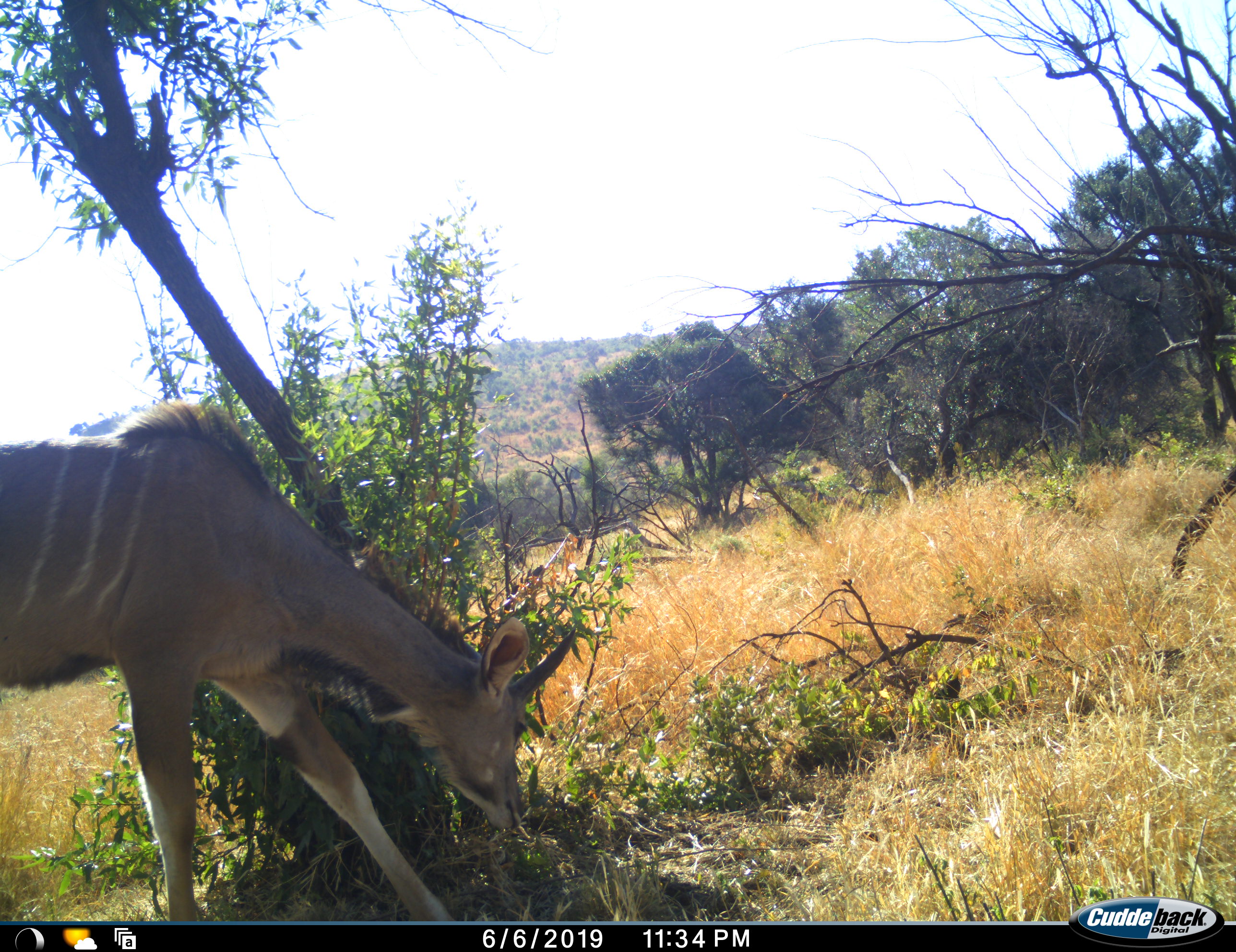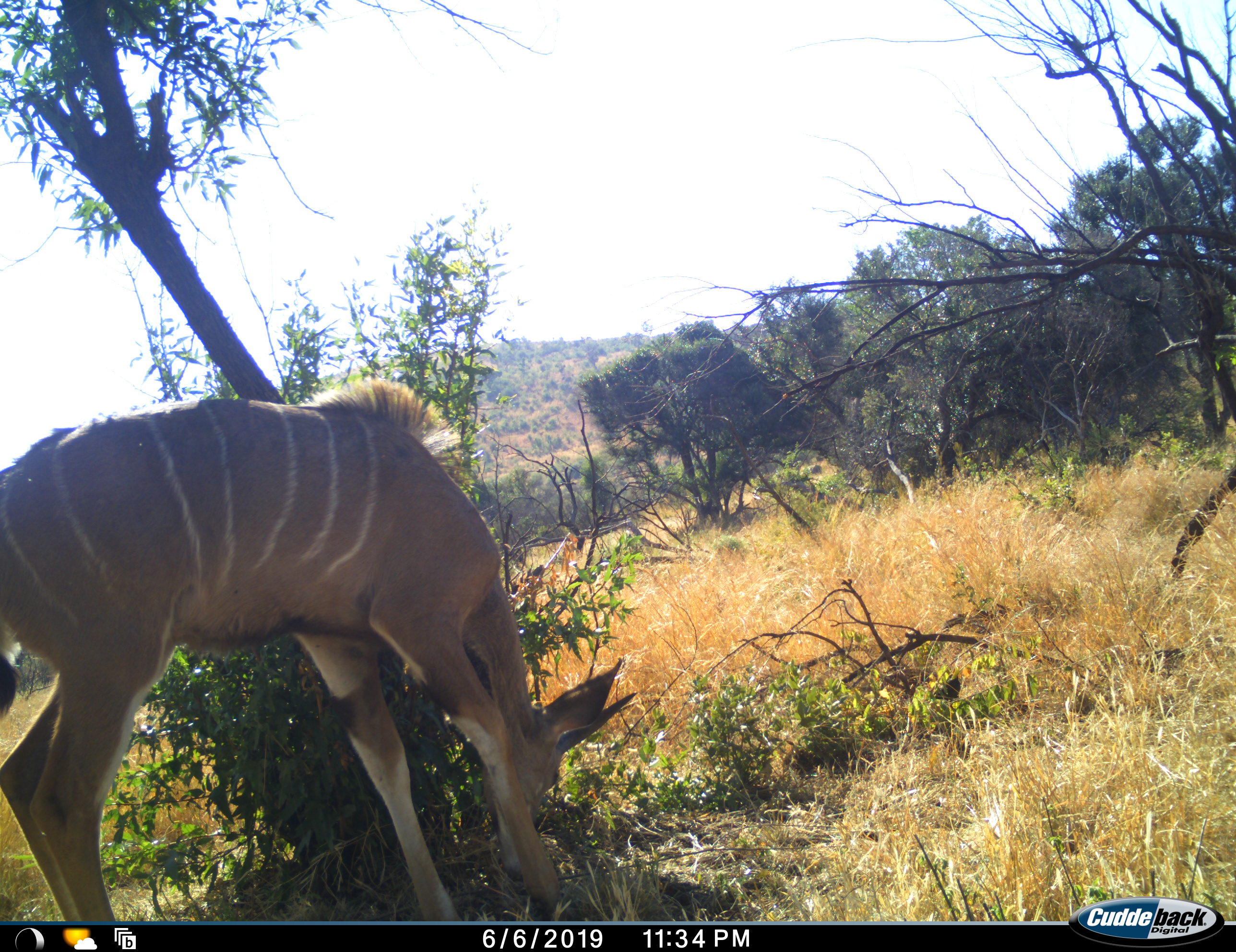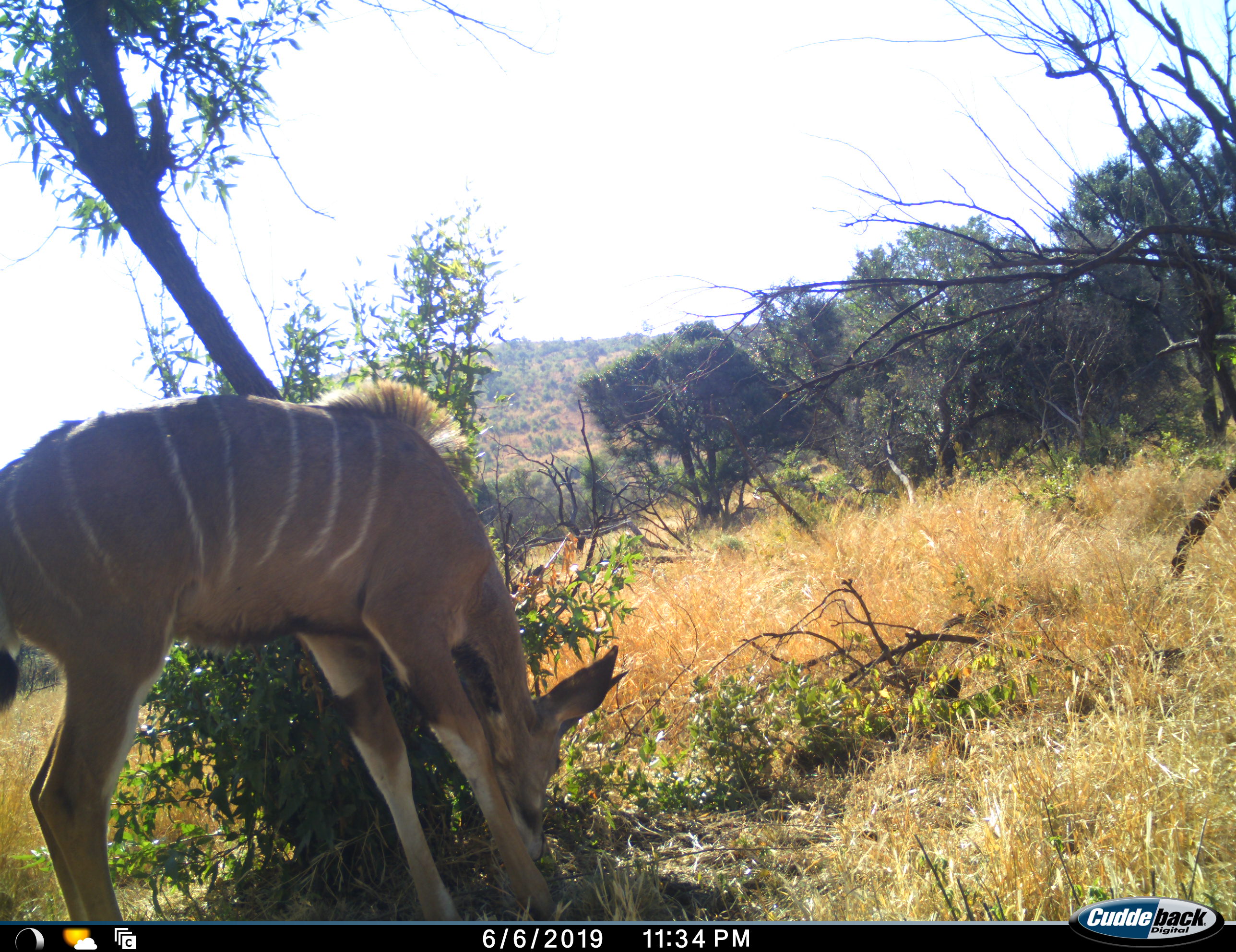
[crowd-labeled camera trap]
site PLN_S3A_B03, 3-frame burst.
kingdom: Animalia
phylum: Chordata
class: Mammalia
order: Artiodactyla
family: Bovidae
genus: Tragelaphus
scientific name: Tragelaphus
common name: kudu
Kudu (Tragelaphus), count 1. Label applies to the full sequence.